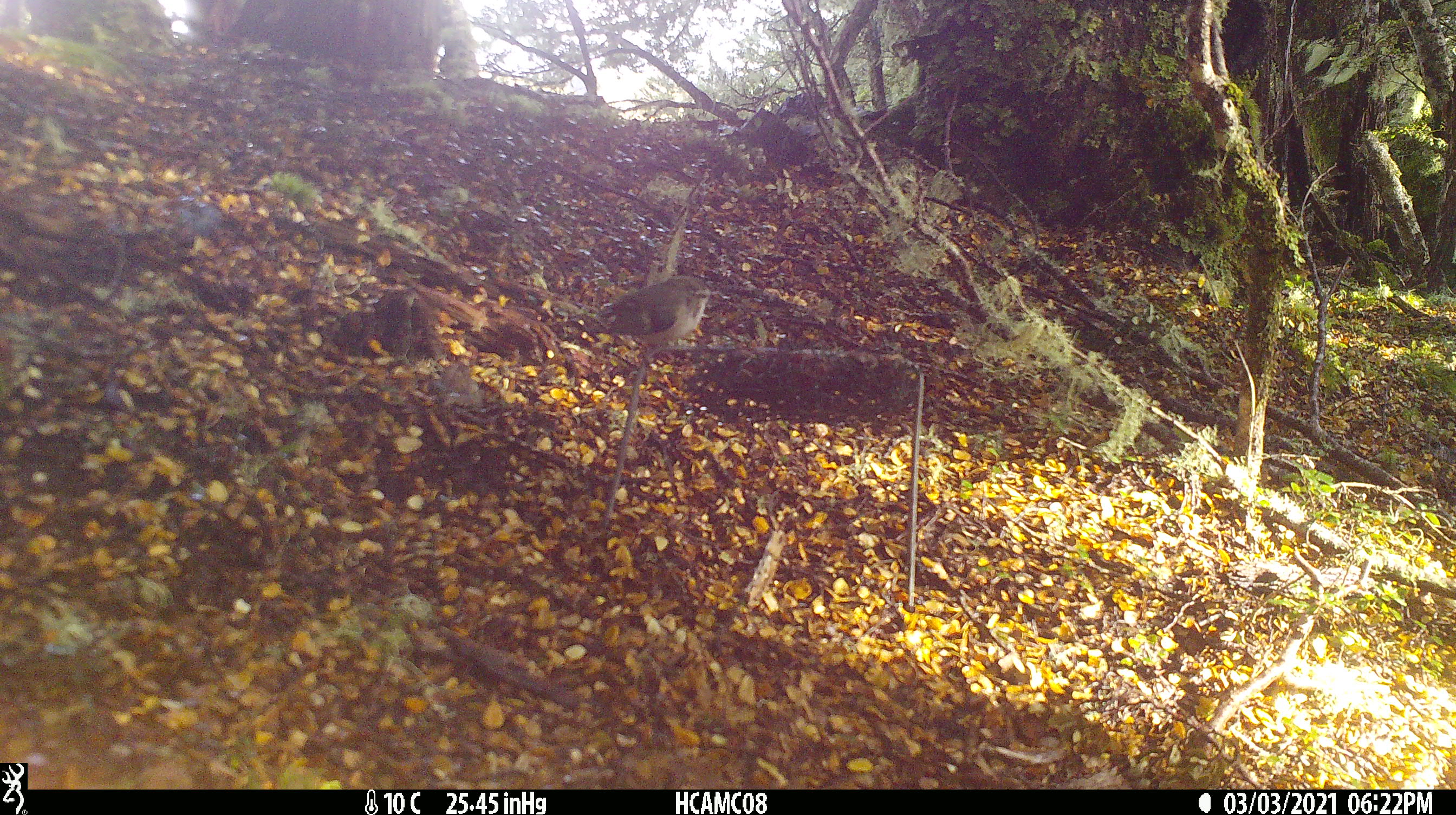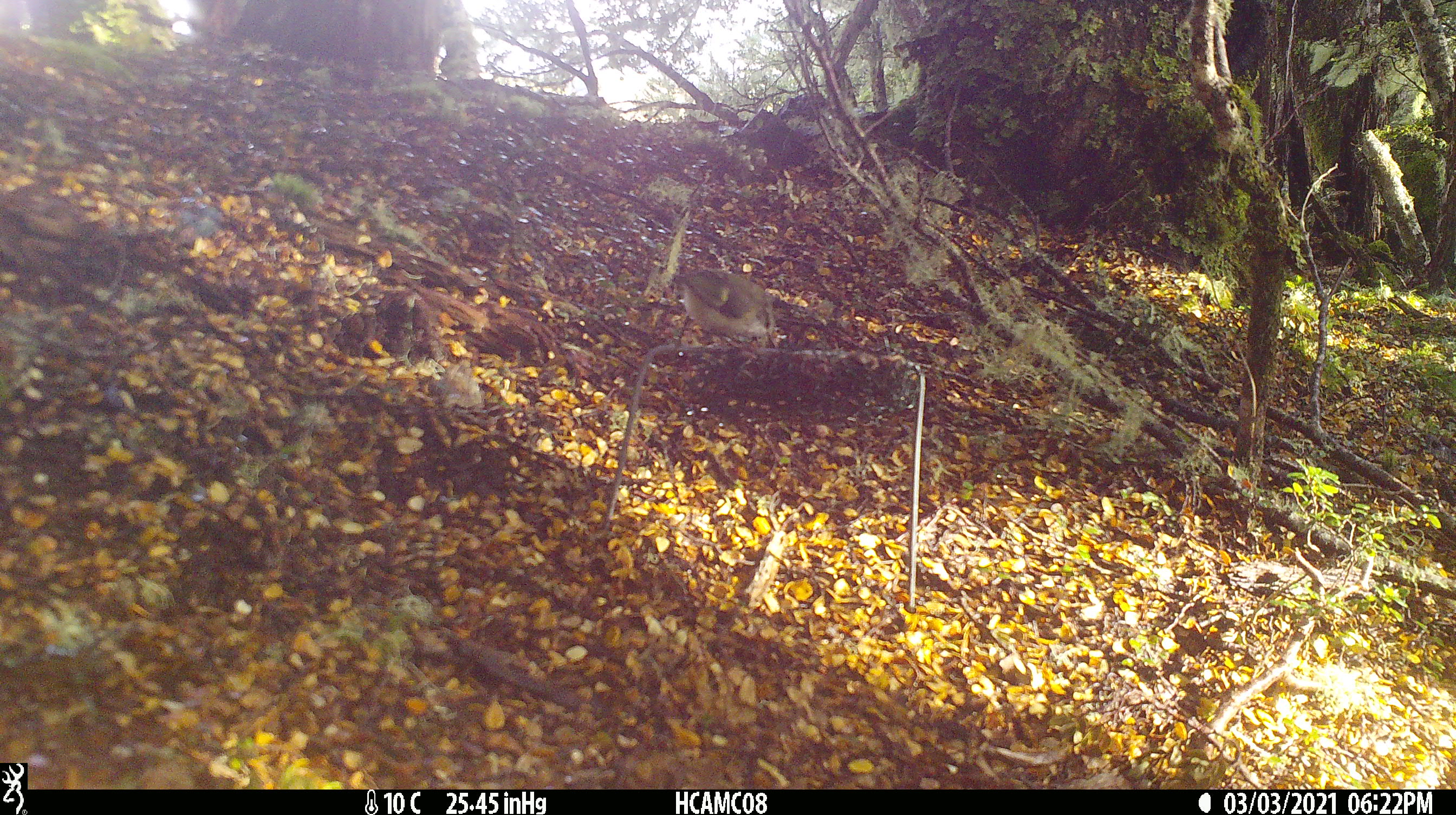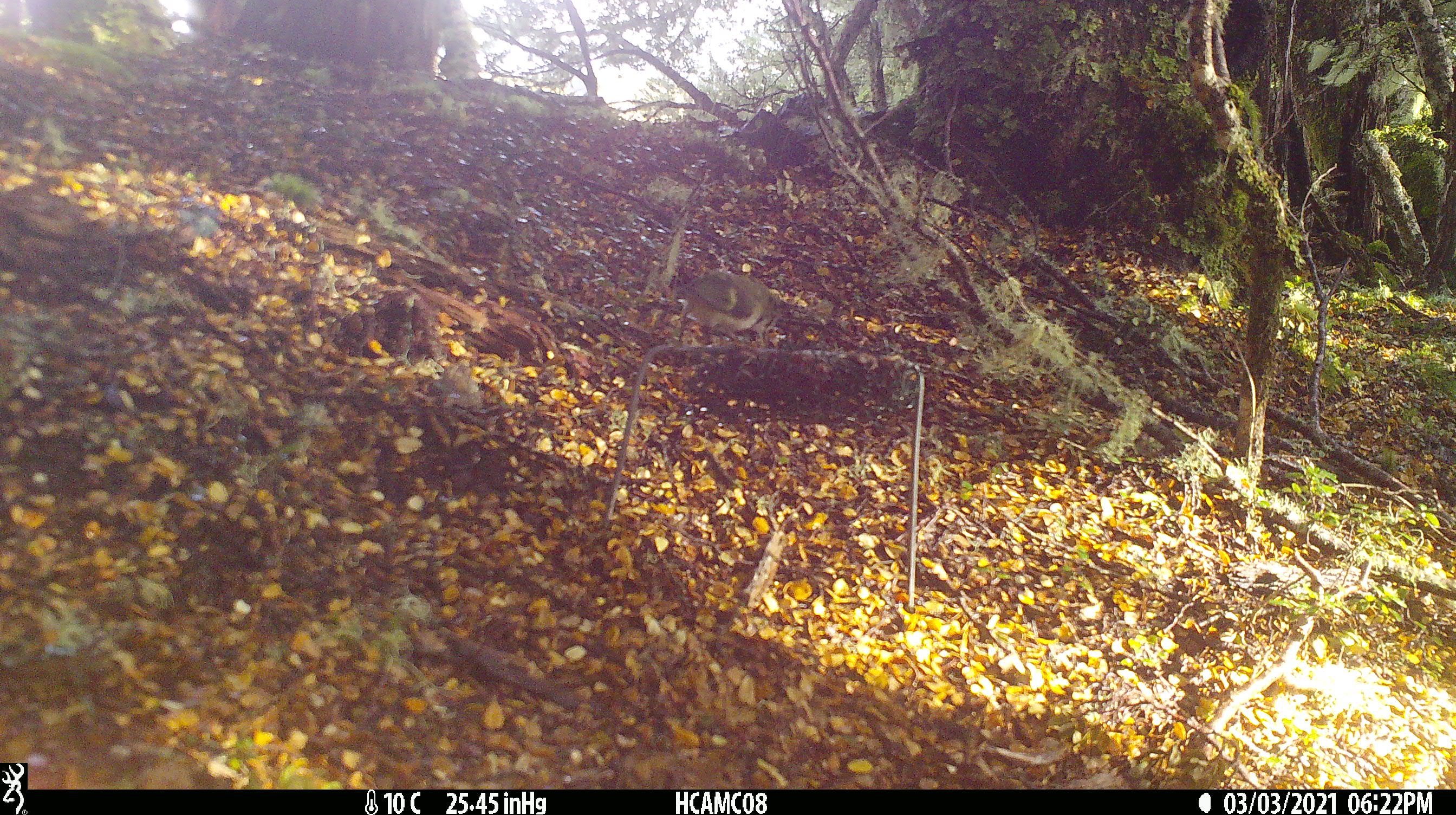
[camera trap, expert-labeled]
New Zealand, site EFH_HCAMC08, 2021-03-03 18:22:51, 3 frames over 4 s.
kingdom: Animalia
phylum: Chordata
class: Aves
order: Passeriformes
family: Acanthisittidae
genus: Acanthisitta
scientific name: Acanthisitta chloris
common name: rifleman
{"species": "rifleman (Acanthisitta chloris)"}